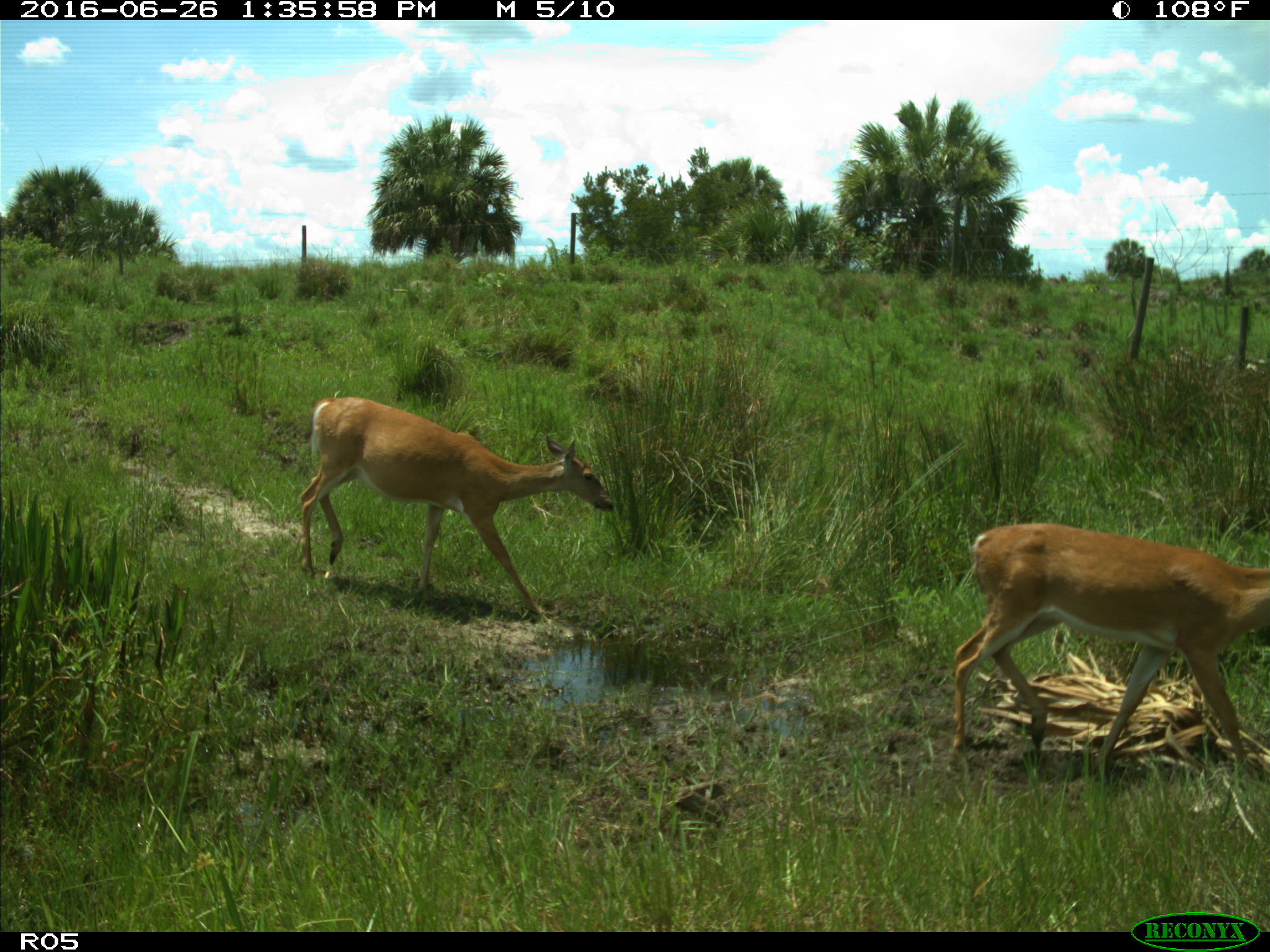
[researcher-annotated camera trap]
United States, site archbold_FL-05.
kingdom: Animalia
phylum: Chordata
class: Mammalia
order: Artiodactyla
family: Cervidae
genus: Odocoileus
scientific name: Odocoileus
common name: deer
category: unidentified deer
Unidentified deer (deer) (Odocoileus).